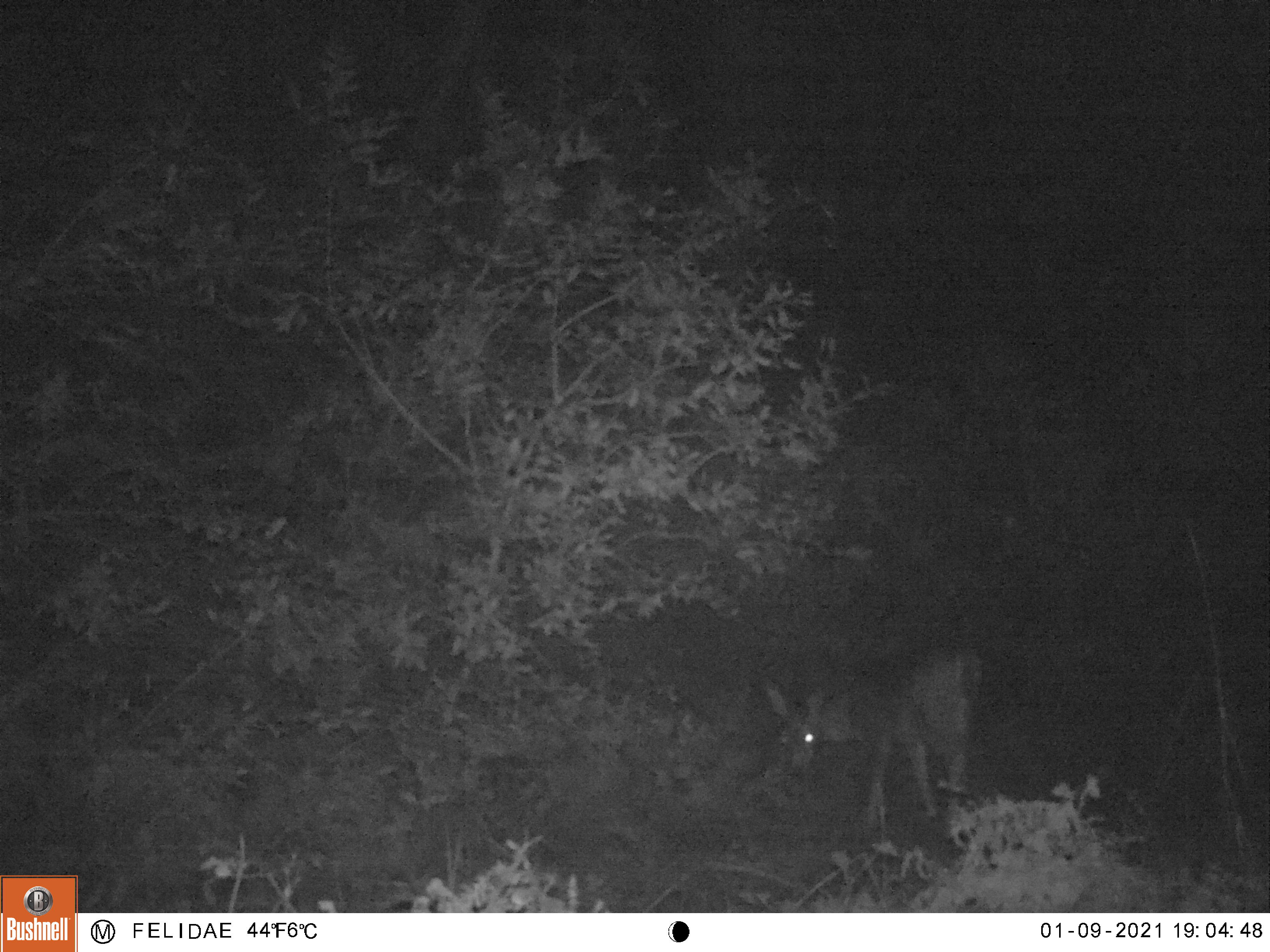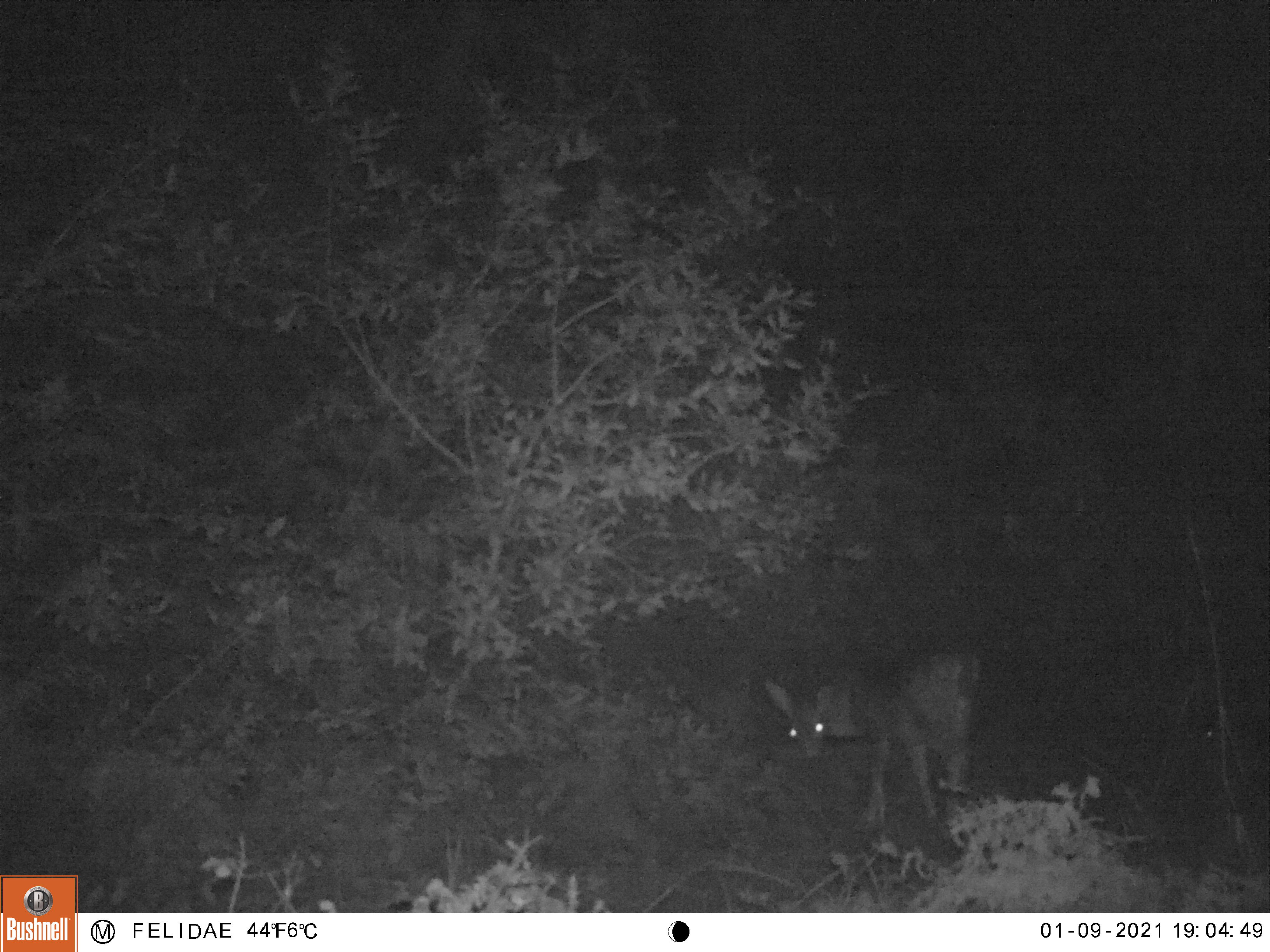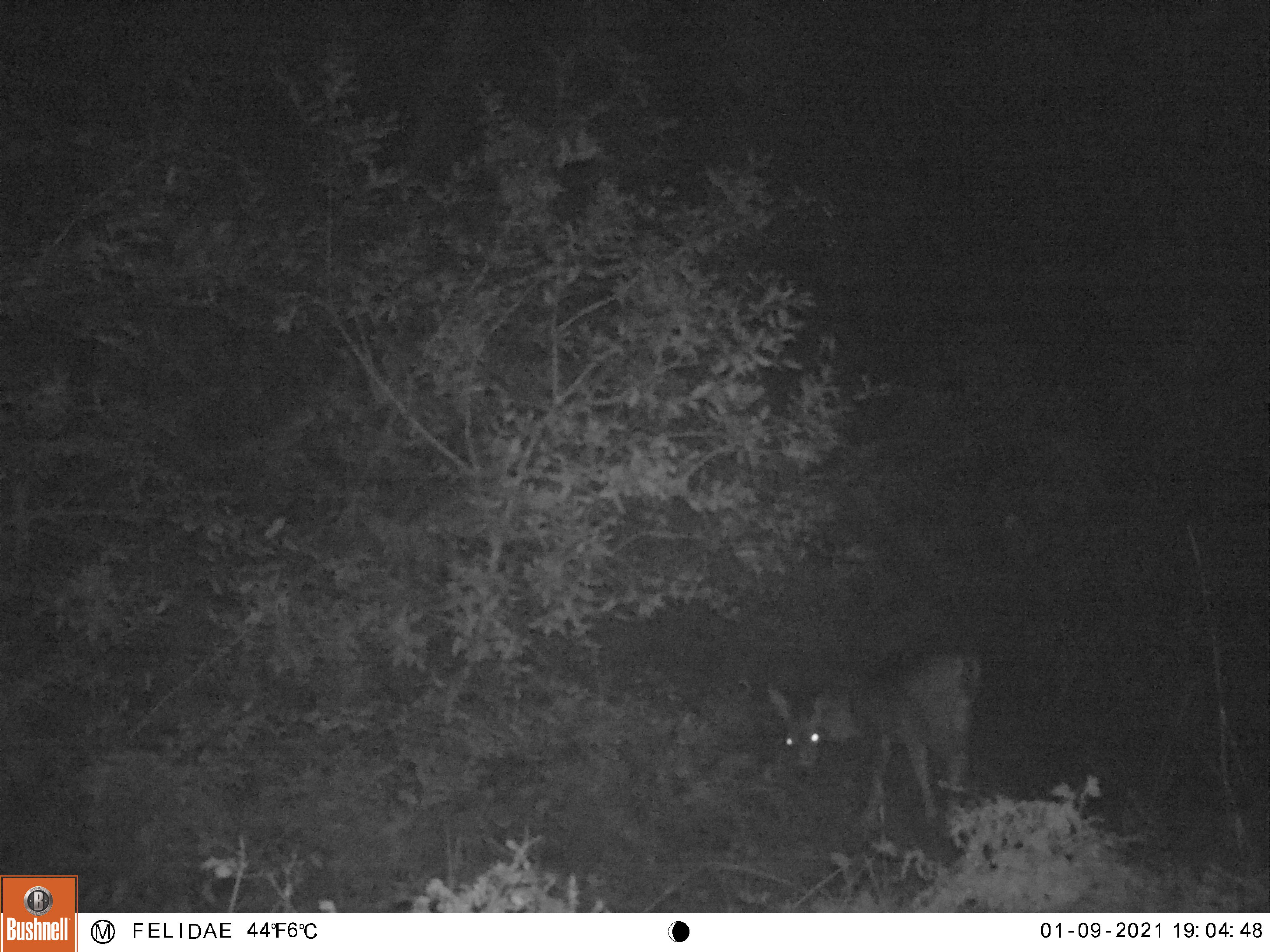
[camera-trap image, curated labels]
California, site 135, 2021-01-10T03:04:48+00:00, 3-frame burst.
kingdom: Animalia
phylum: Chordata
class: Mammalia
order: Artiodactyla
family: Cervidae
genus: Odocoileus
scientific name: Odocoileus hemionus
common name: mule deer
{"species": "mule deer (Odocoileus hemionus)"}